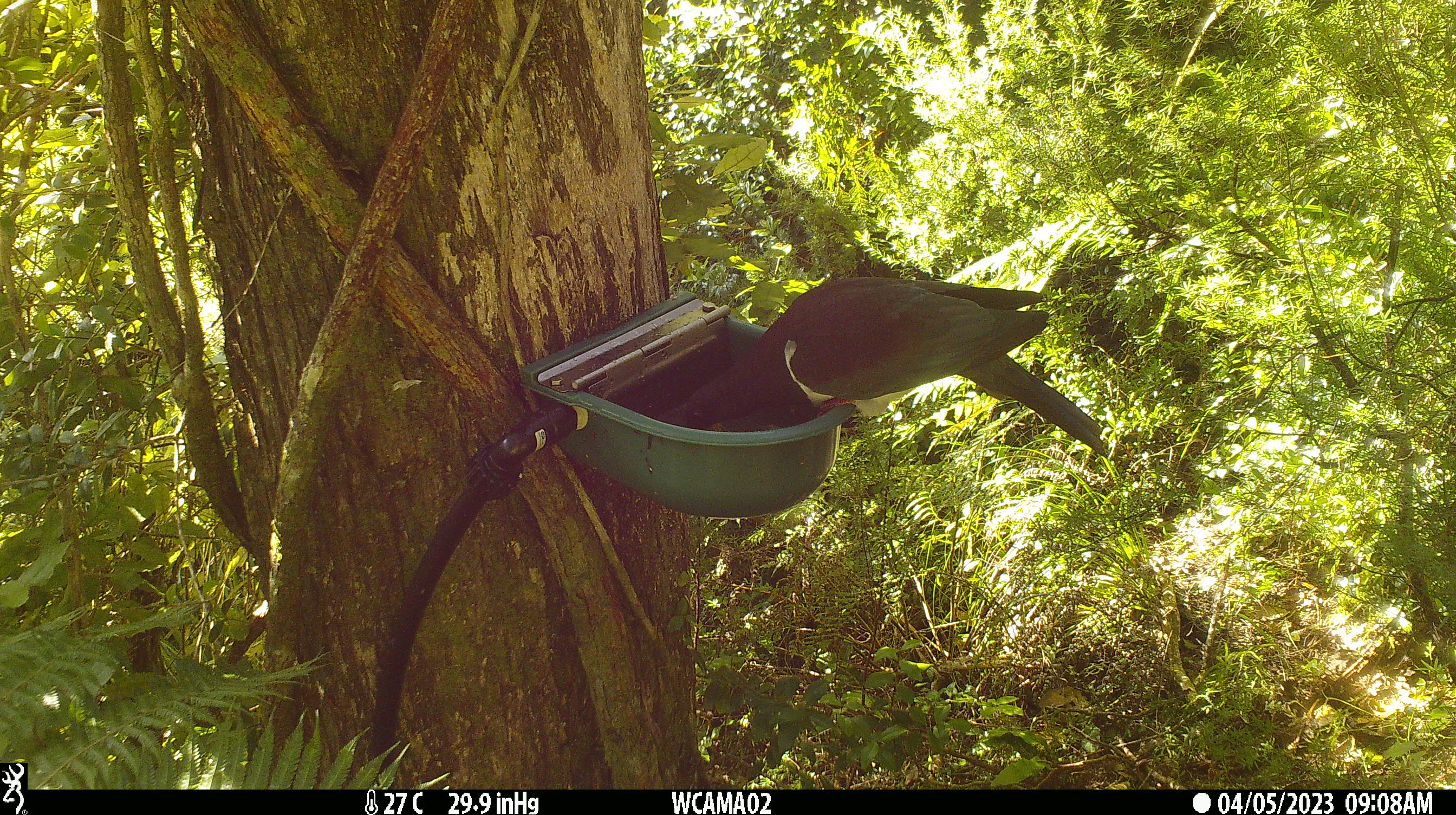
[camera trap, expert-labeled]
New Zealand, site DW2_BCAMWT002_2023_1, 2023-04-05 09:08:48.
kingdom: Animalia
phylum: Chordata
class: Aves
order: Columbiformes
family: Columbidae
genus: Hemiphaga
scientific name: Hemiphaga novaeseelandiae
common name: new zealand pigeon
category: kereru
Kereru (new zealand pigeon) (Hemiphaga novaeseelandiae).